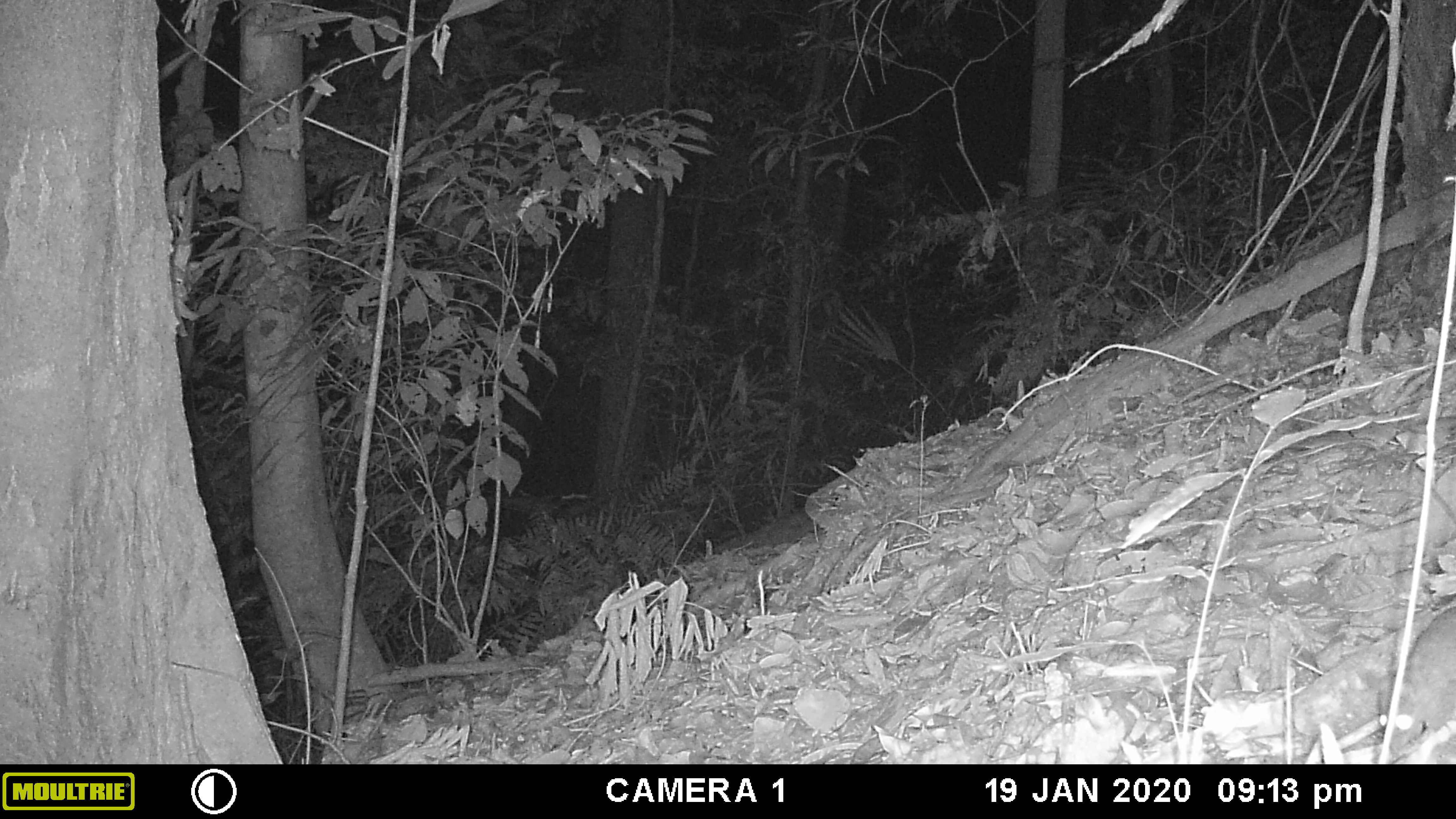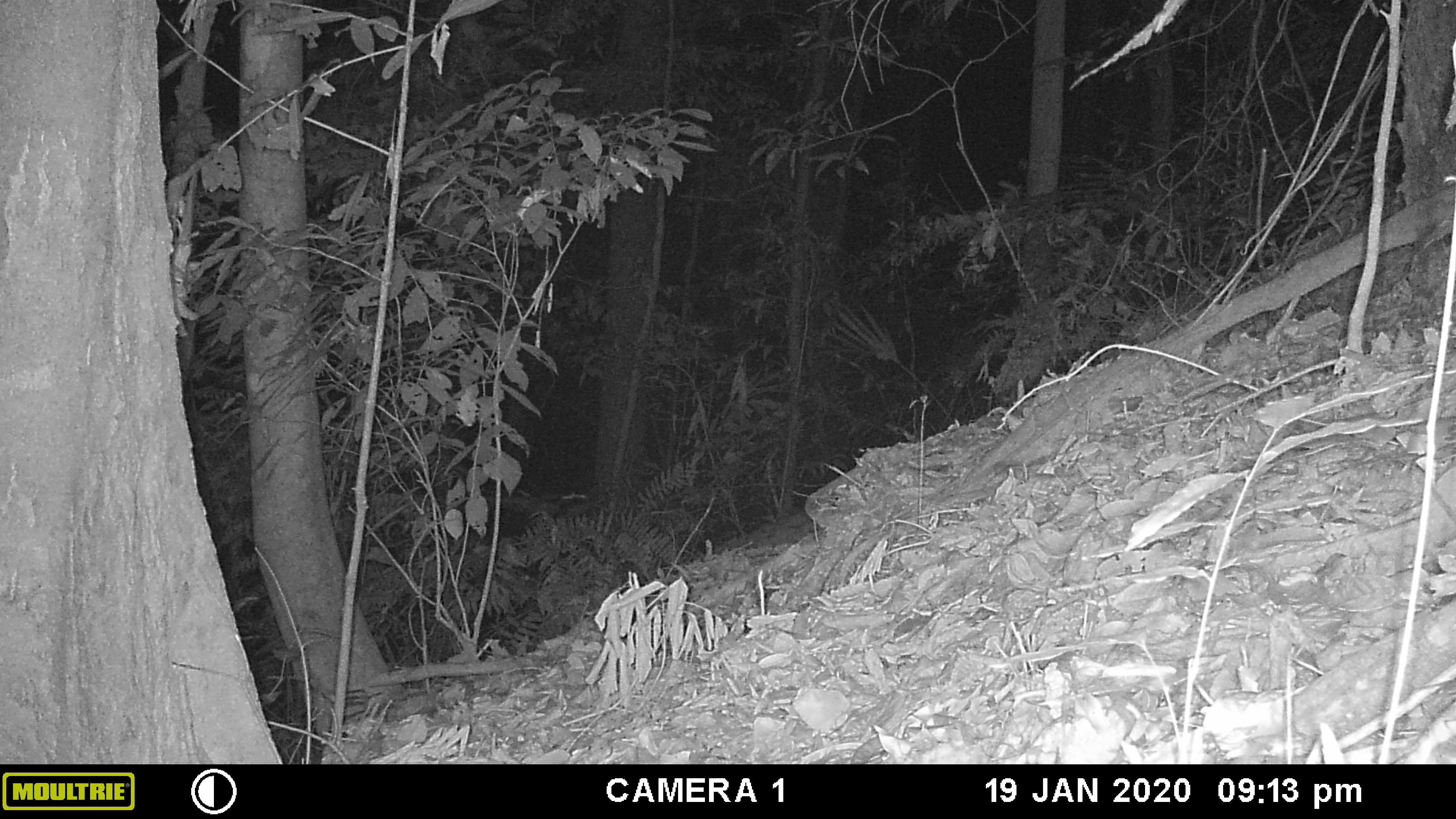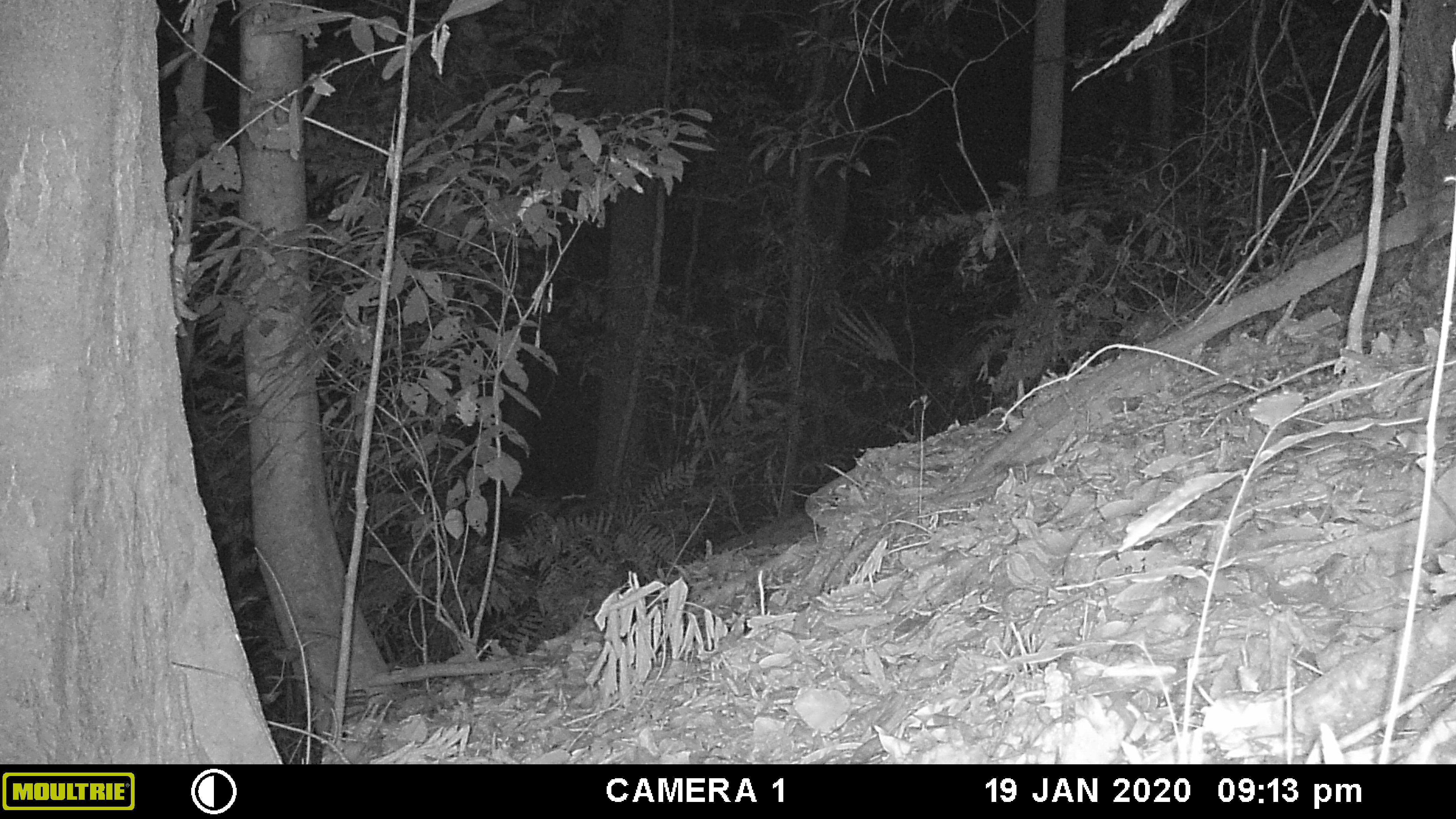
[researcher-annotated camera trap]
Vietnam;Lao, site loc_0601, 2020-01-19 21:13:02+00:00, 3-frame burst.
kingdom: Animalia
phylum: Chordata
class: Mammalia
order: Rodentia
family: Muridae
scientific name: Muridae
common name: old-world mice and rats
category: unidentified murid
Unidentified murid (old-world mice and rats) (Muridae). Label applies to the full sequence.